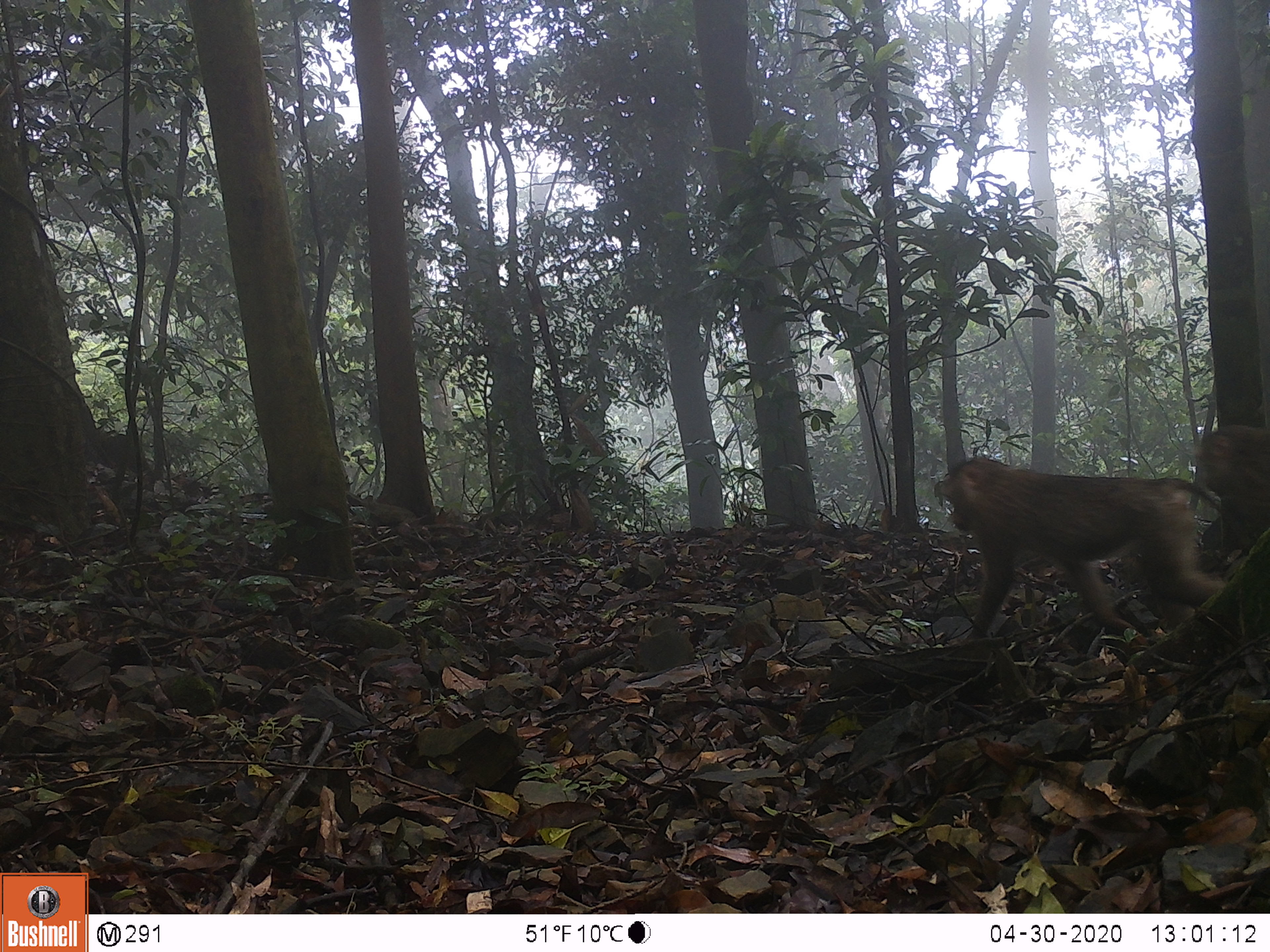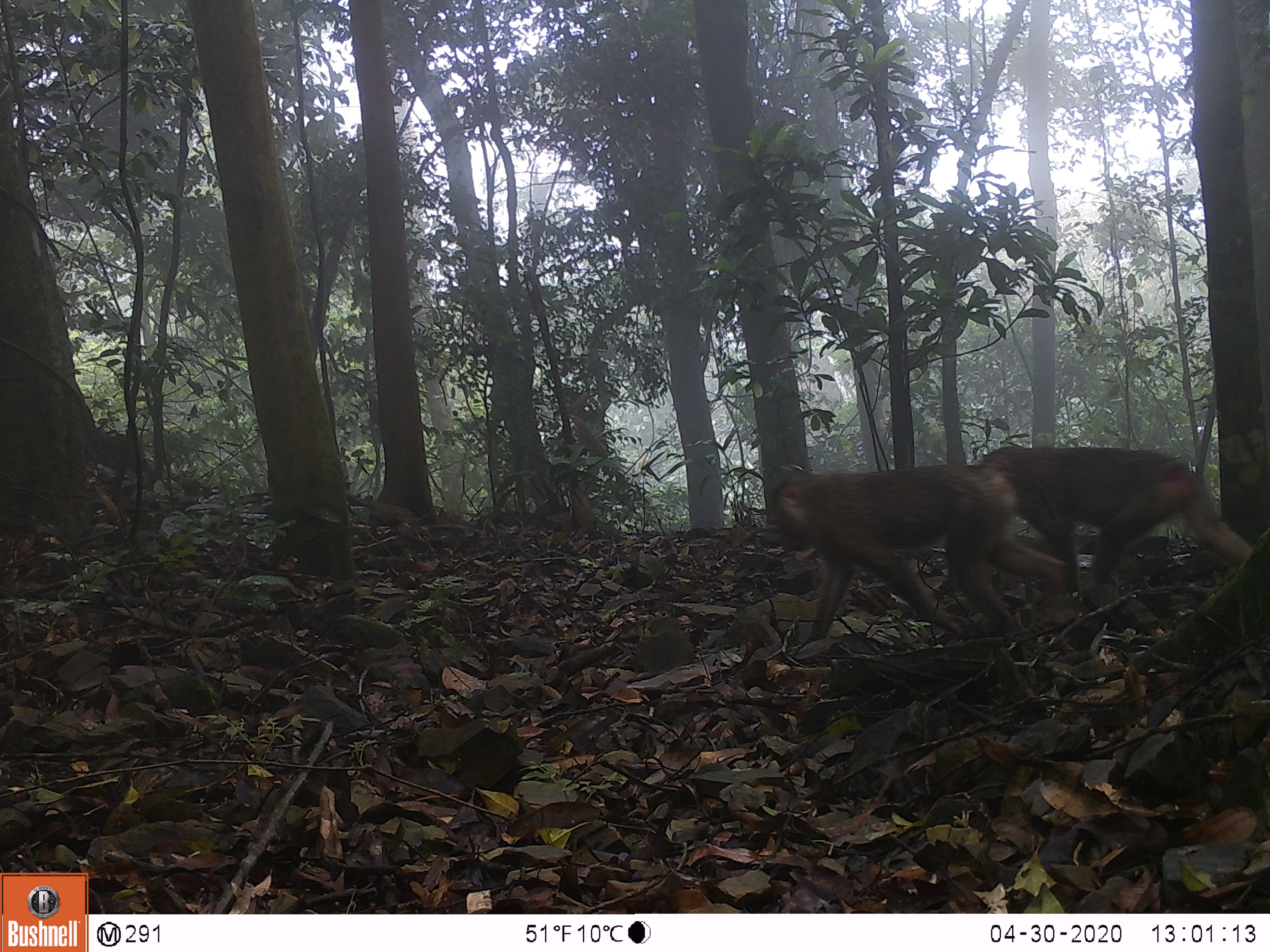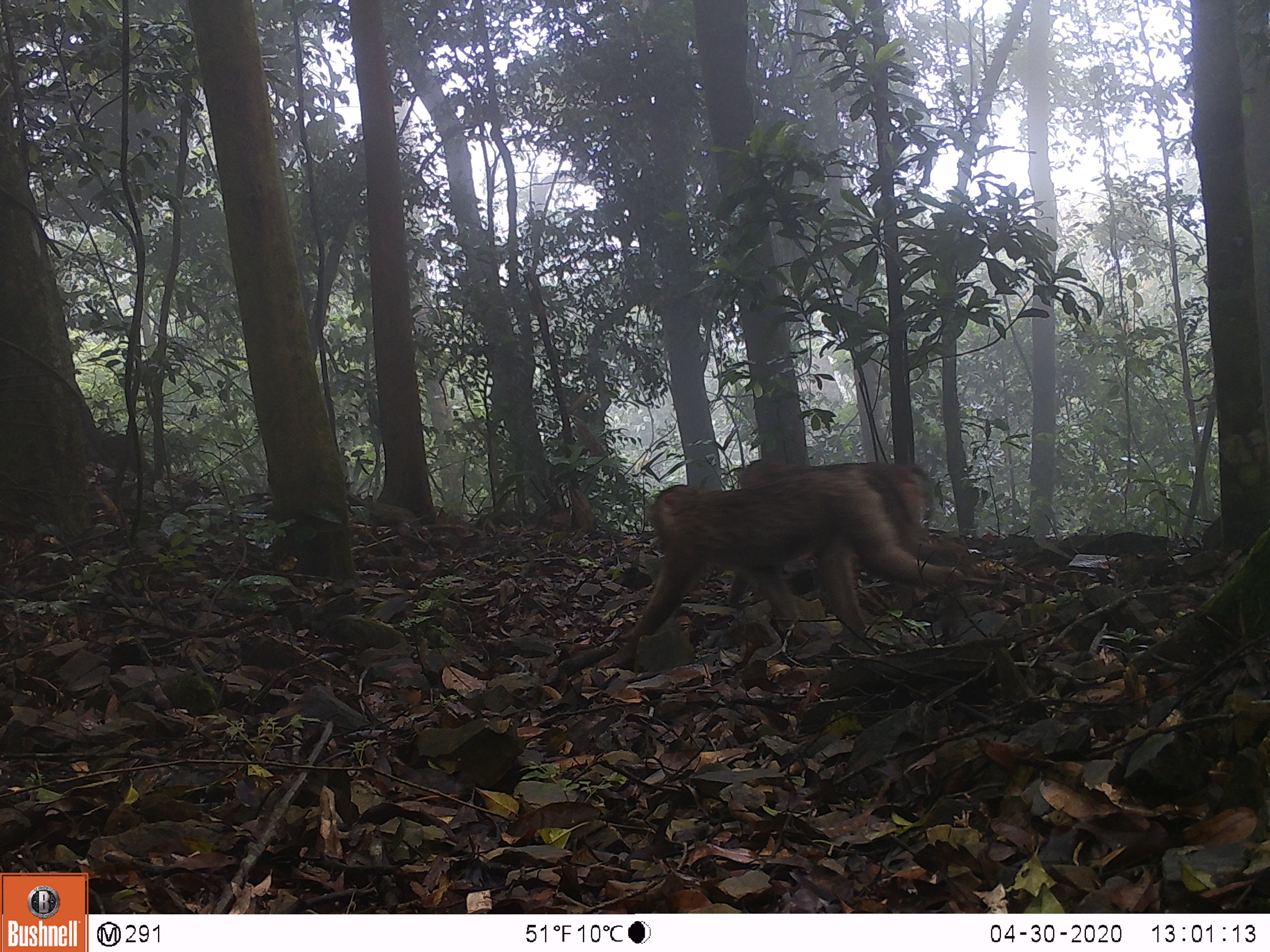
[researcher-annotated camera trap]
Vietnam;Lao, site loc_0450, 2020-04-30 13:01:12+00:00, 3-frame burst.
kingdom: Animalia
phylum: Chordata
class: Mammalia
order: Primates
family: Cercopithecidae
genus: Macaca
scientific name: Macaca nemestrina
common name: pig-tailed macaque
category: pig tailed macaque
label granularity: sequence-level